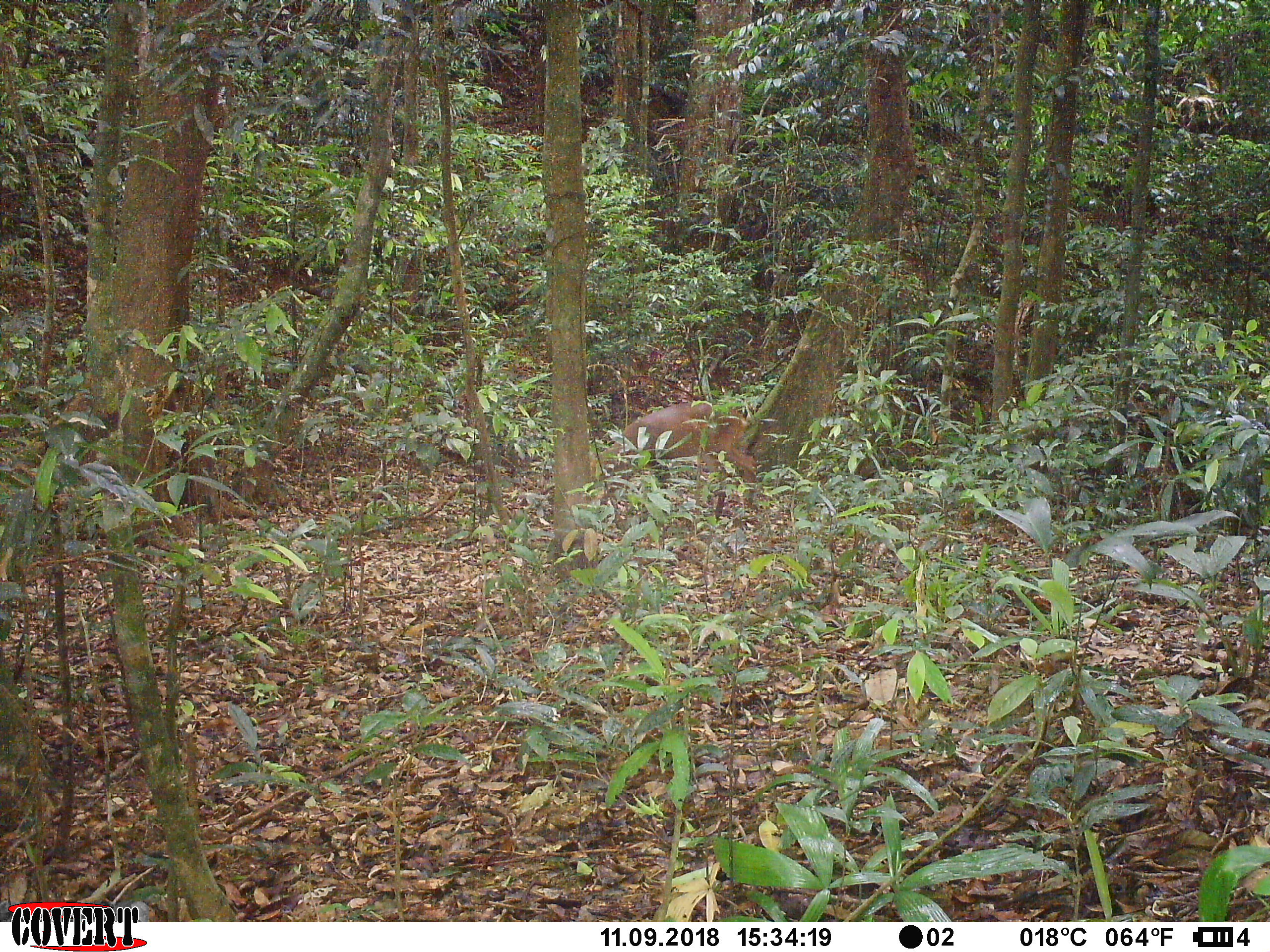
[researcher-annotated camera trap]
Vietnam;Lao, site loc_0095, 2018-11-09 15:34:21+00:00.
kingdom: Animalia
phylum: Chordata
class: Mammalia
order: Artiodactyla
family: Cervidae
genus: Muntiacus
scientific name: Muntiacus vuquangensis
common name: large-antlered muntjac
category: large antlered muntjac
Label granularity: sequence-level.